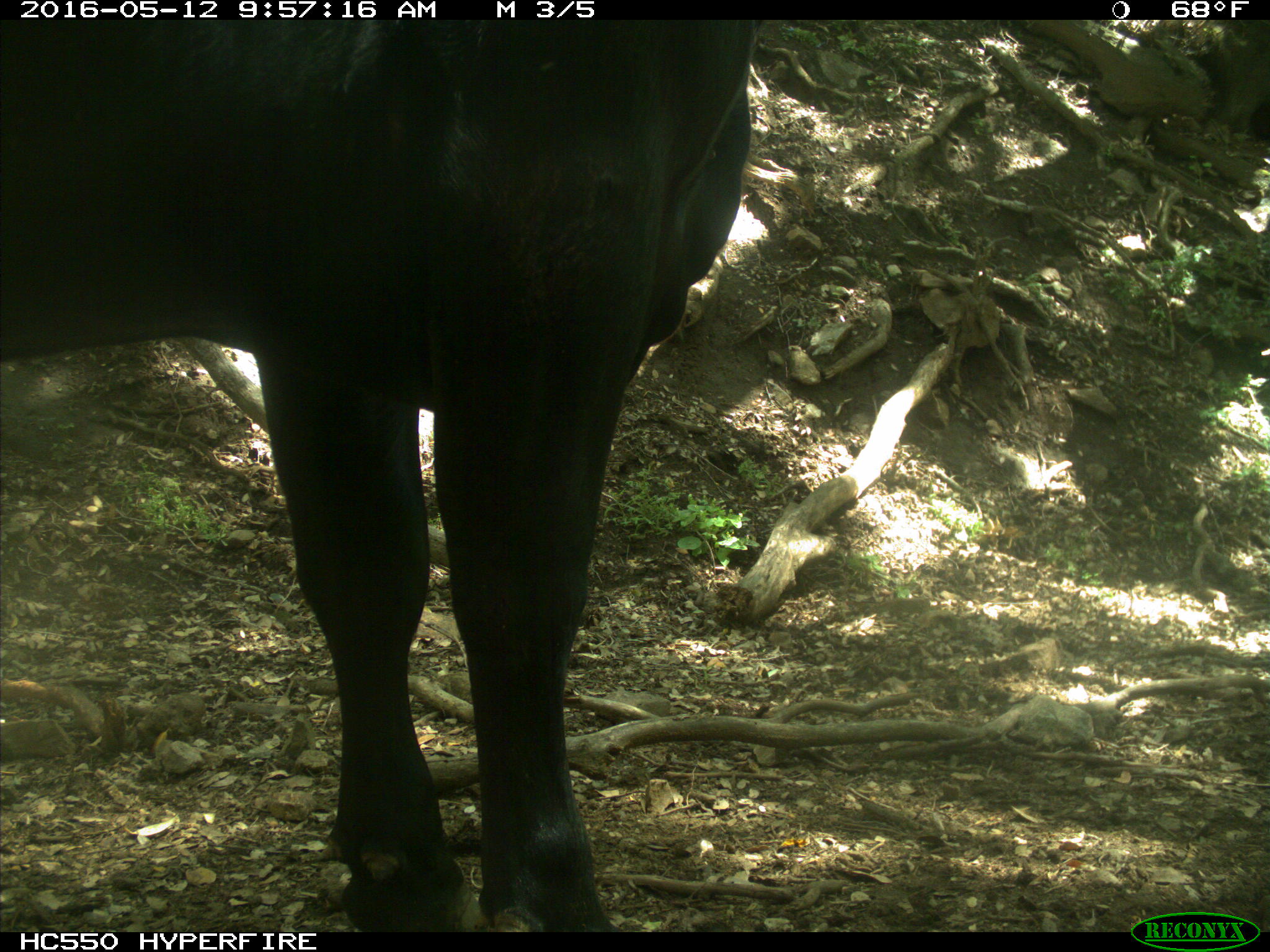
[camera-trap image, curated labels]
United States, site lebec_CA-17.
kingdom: Animalia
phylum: Chordata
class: Mammalia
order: Artiodactyla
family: Bovidae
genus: Bos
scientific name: Bos taurus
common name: domestic cow